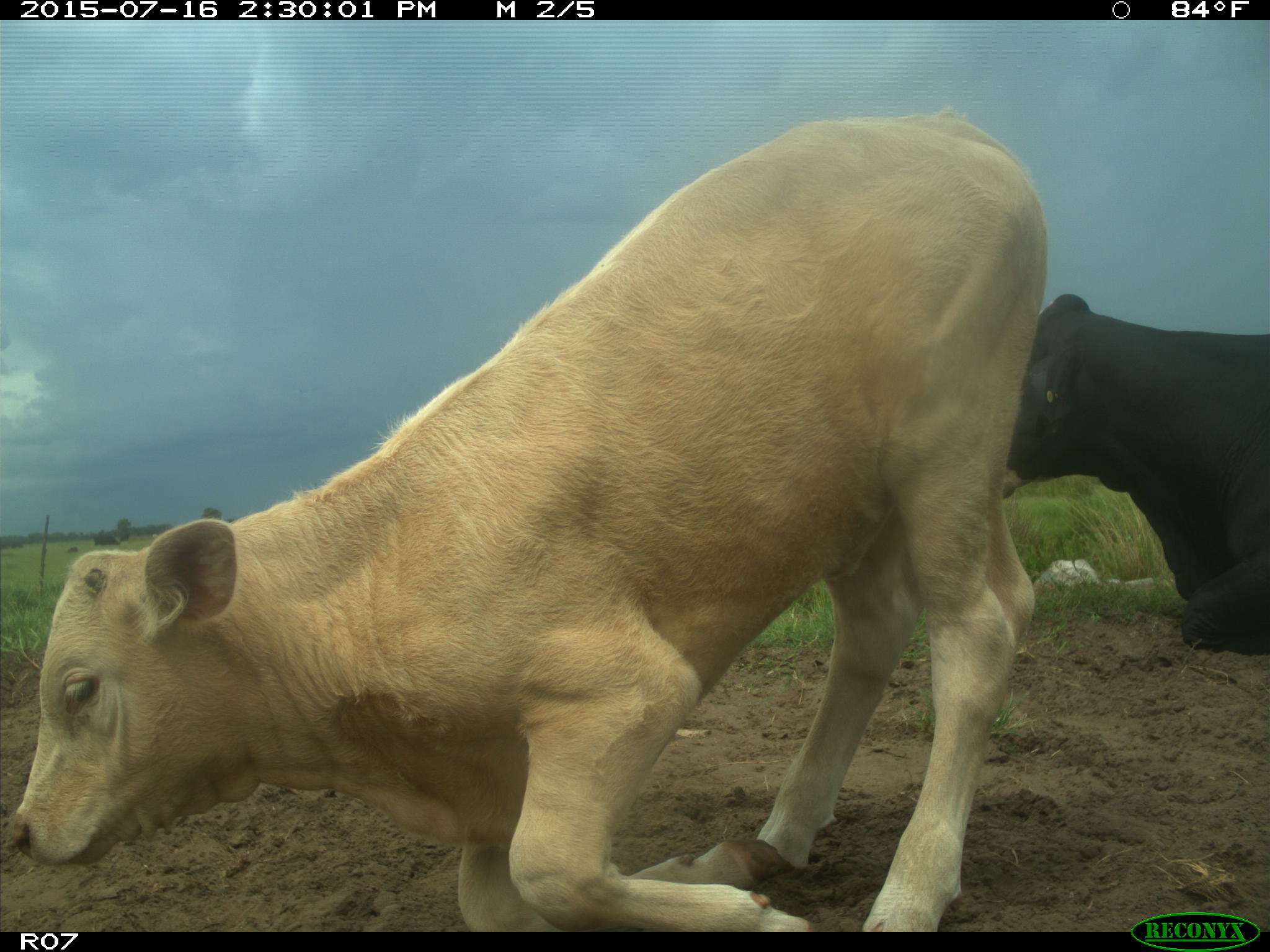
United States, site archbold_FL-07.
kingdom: Animalia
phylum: Chordata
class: Mammalia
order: Artiodactyla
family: Bovidae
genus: Bos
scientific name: Bos taurus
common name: domestic cow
Bos taurus (domestic cow).